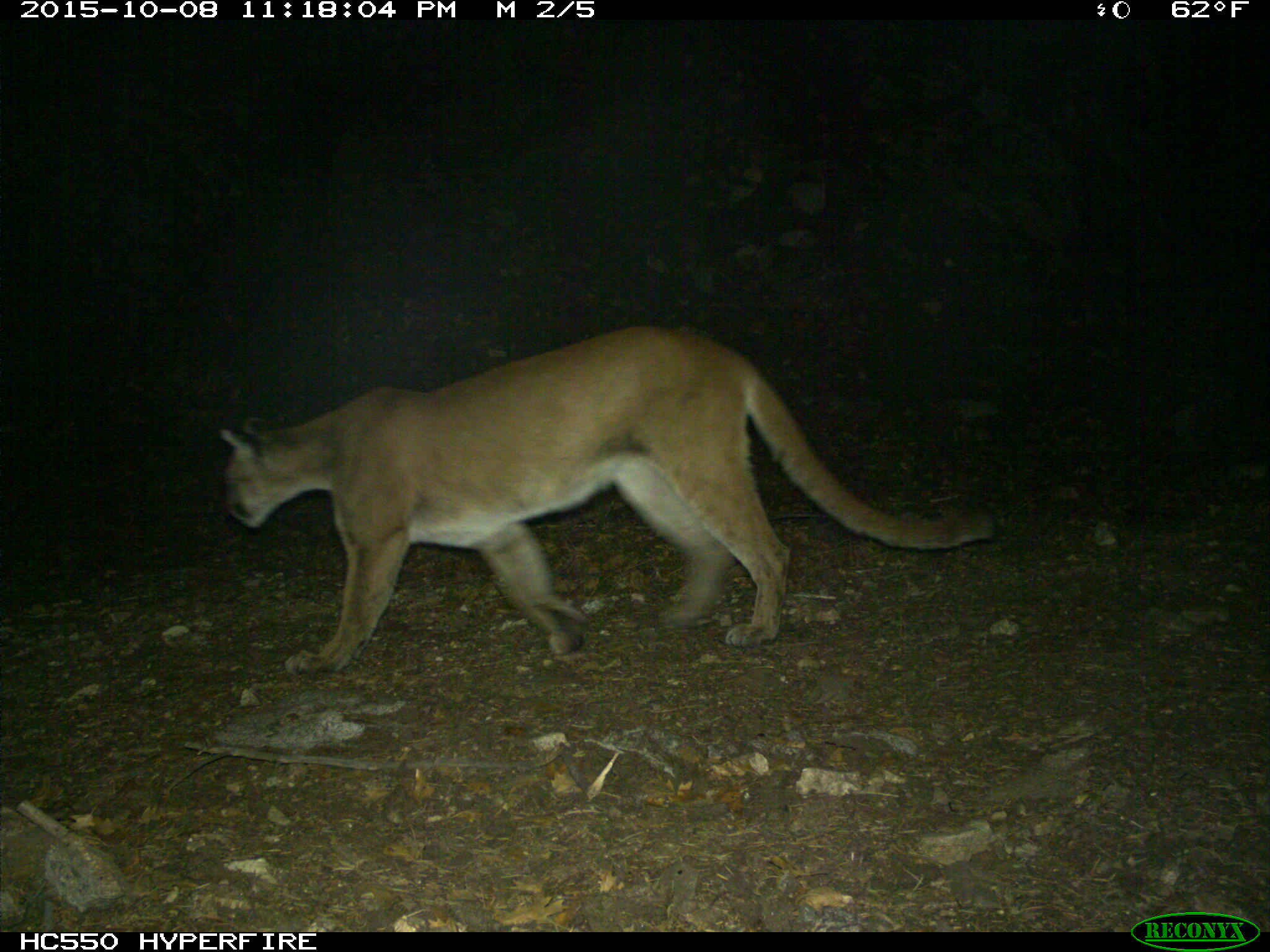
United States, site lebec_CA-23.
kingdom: Animalia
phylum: Chordata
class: Mammalia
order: Carnivora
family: Felidae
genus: Puma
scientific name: Puma concolor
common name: mountain lion